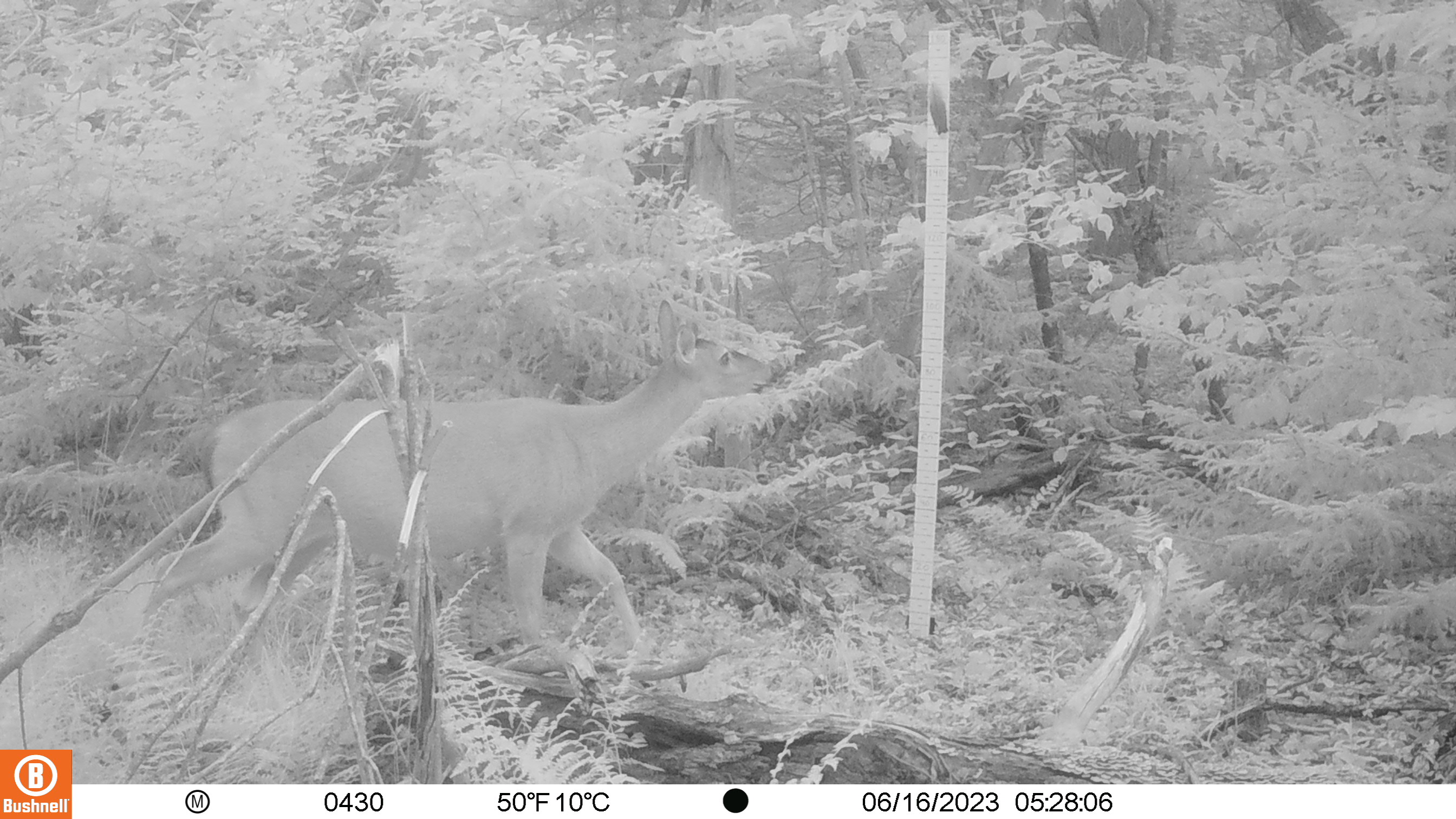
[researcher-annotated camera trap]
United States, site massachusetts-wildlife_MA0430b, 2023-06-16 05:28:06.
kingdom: Animalia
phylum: Chordata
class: Mammalia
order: Artiodactyla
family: Cervidae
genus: Odocoileus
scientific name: Odocoileus virginianus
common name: white-tailed deer